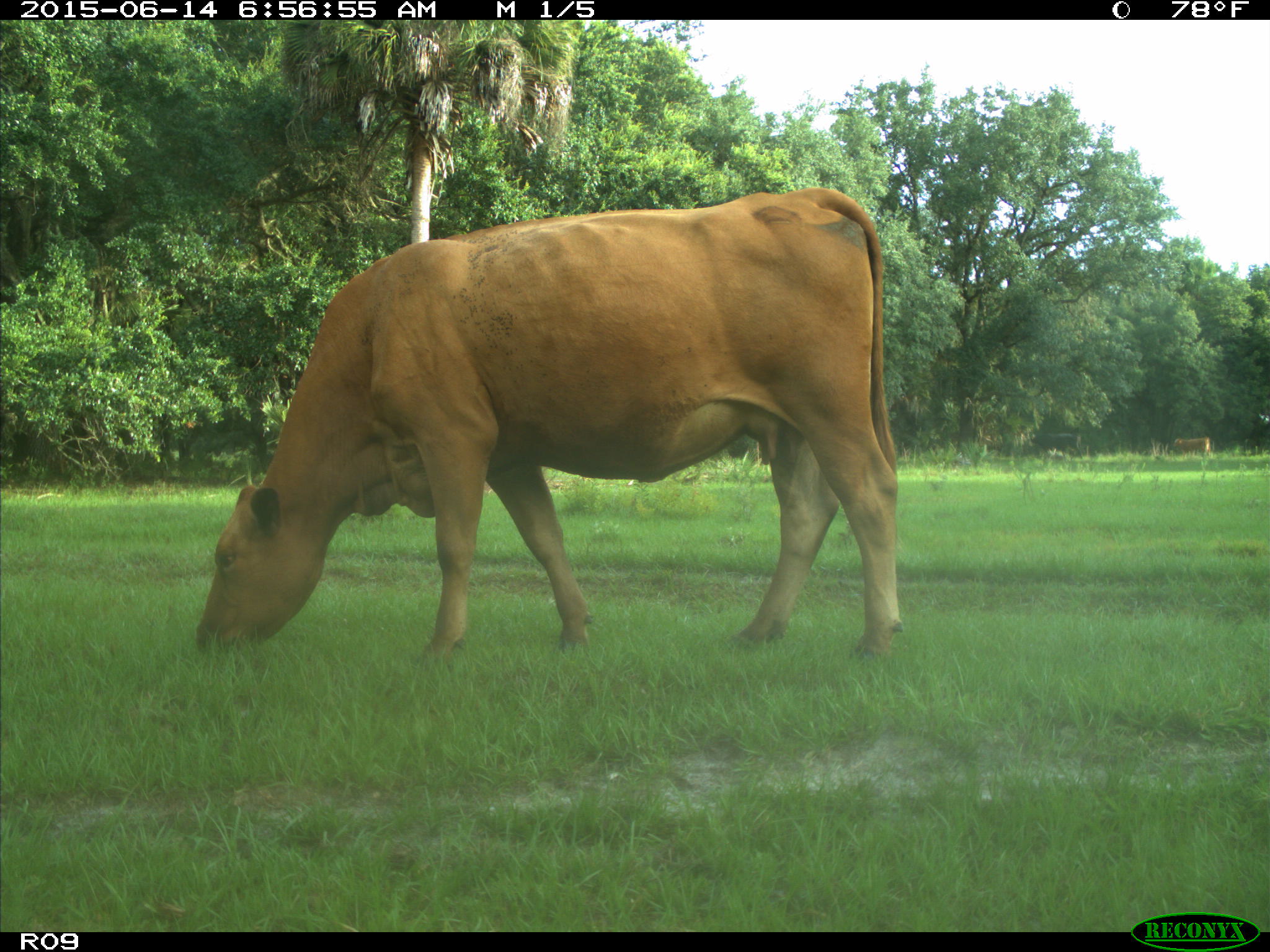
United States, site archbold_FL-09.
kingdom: Animalia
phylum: Chordata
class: Mammalia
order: Artiodactyla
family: Bovidae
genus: Bos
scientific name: Bos taurus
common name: domestic cow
Bos taurus (domestic cow).